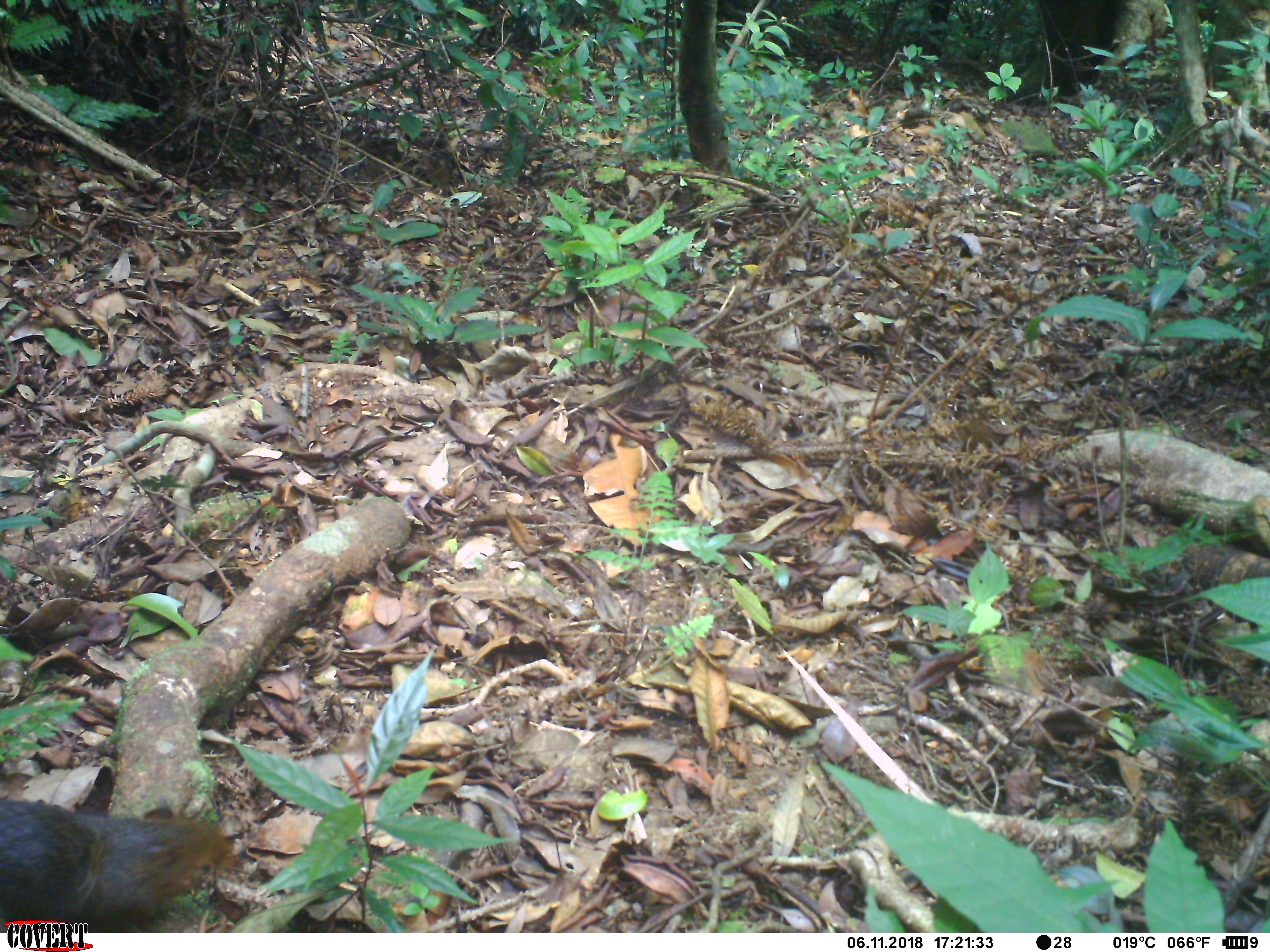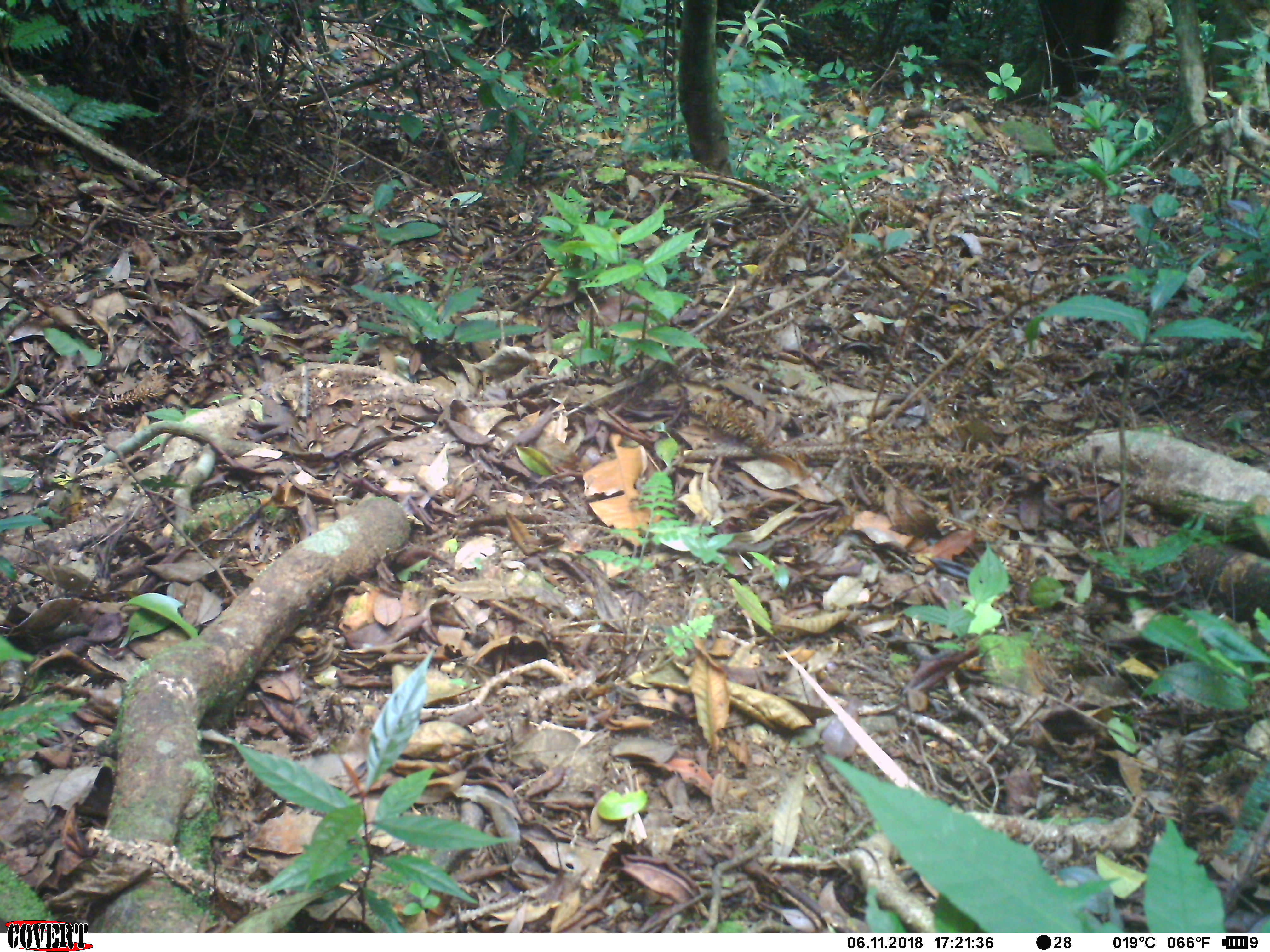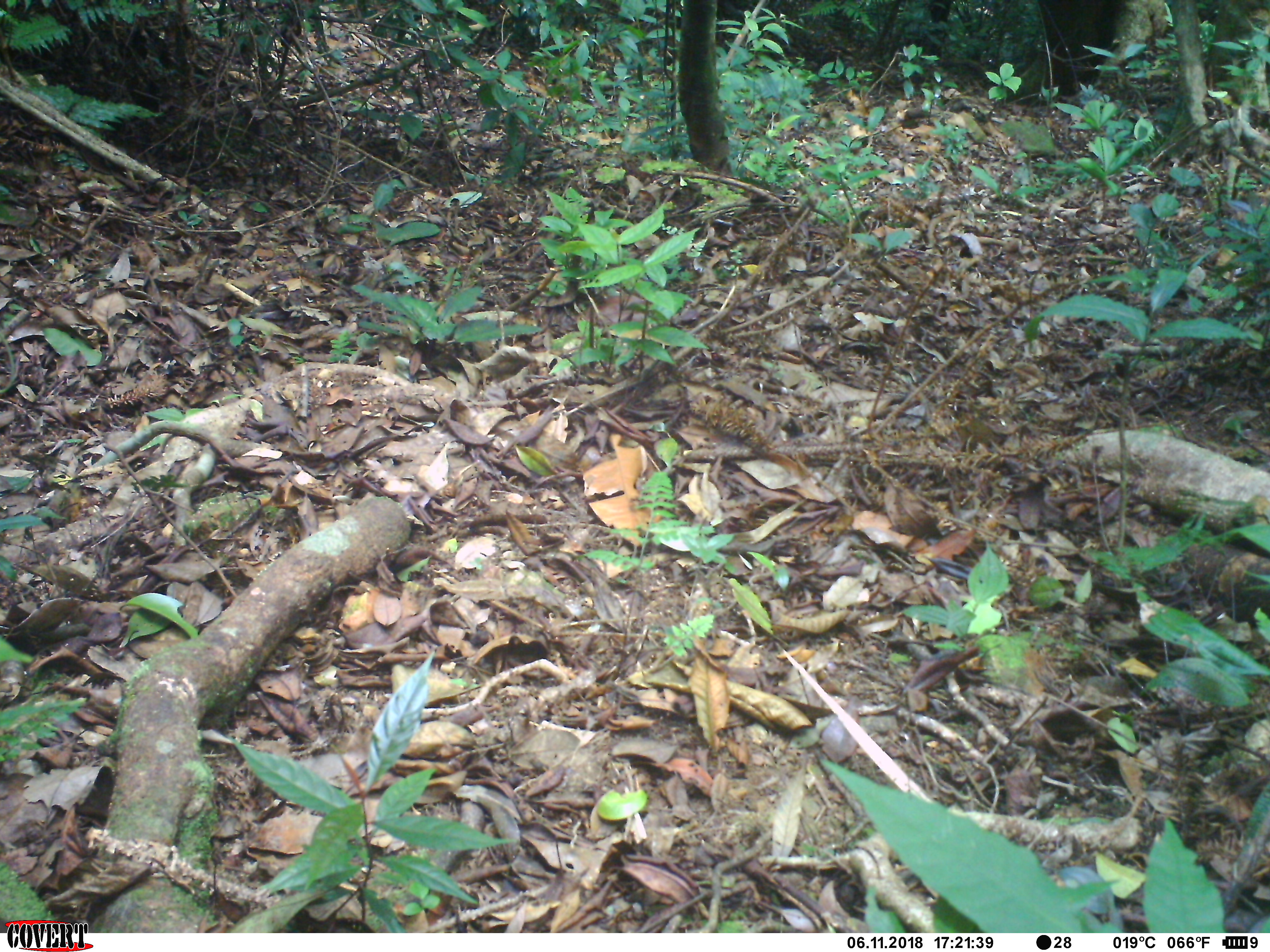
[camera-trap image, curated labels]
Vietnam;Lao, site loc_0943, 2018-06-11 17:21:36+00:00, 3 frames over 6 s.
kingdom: Animalia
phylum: Chordata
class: Mammalia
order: Rodentia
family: Sciuridae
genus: Dremomys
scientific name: Dremomys rufigenis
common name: red-cheeked squirrel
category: red cheeked squirrel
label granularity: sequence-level